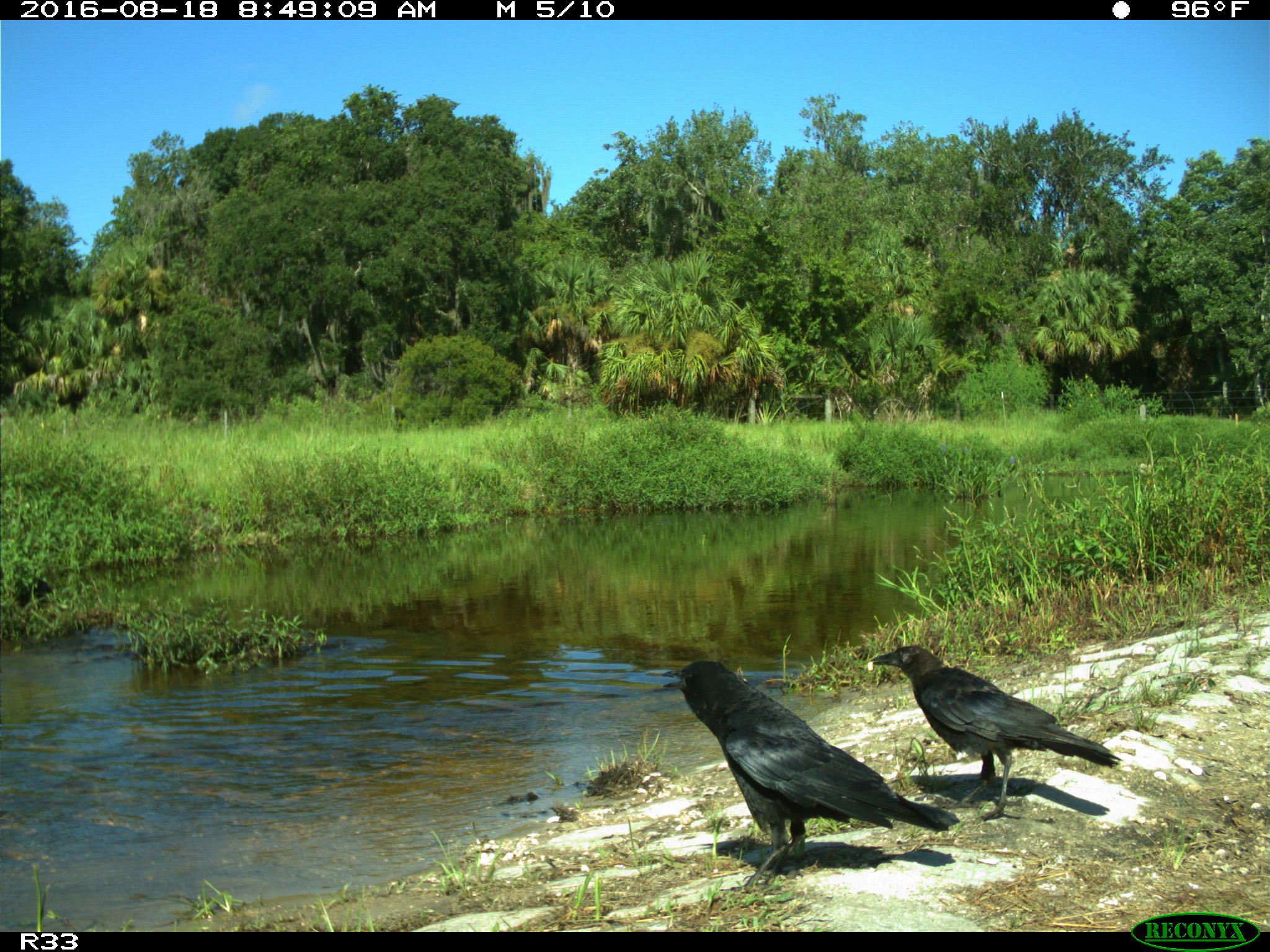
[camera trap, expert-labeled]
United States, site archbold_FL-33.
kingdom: Animalia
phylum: Chordata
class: Aves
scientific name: Aves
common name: birds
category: unidentified bird